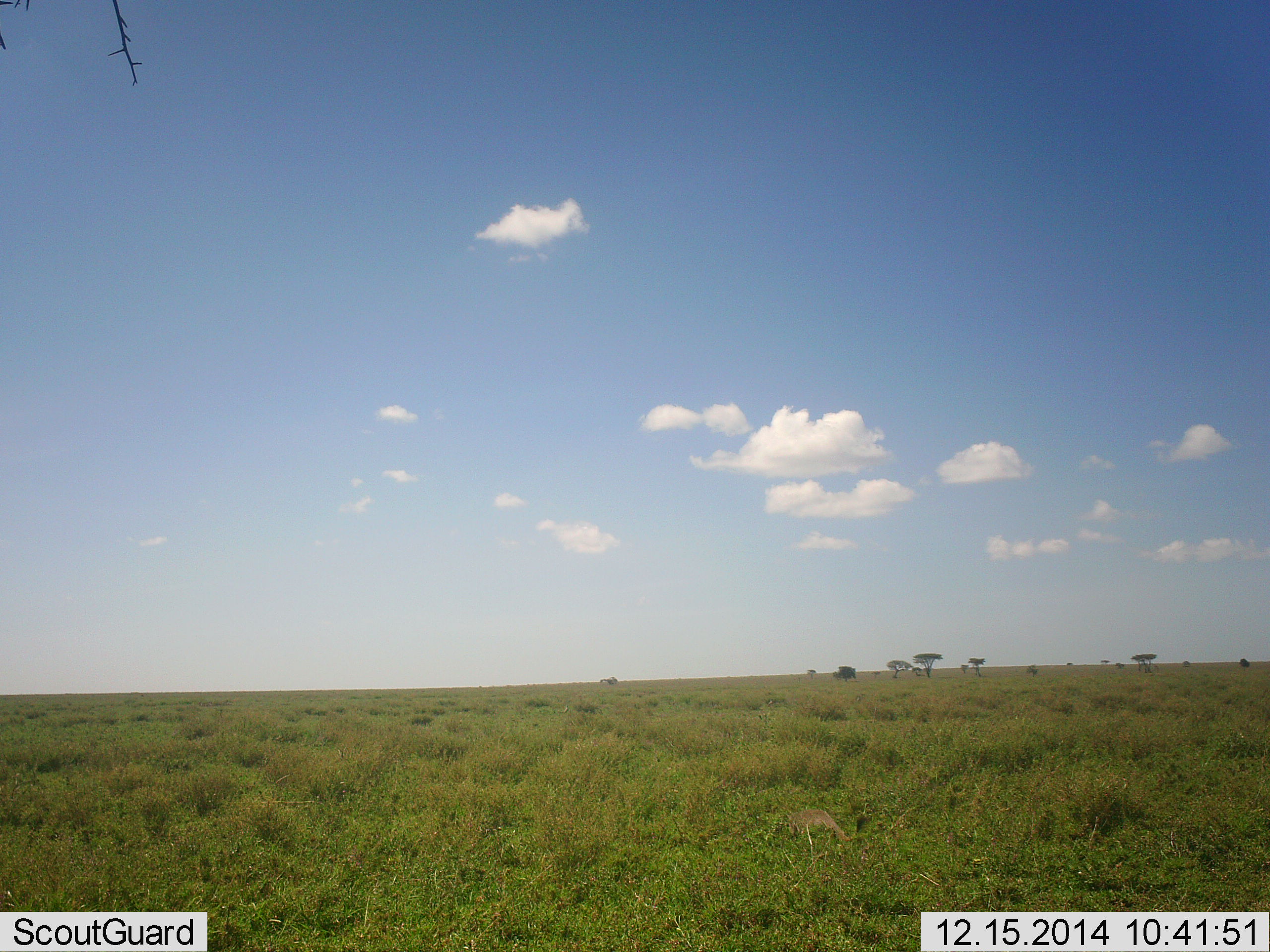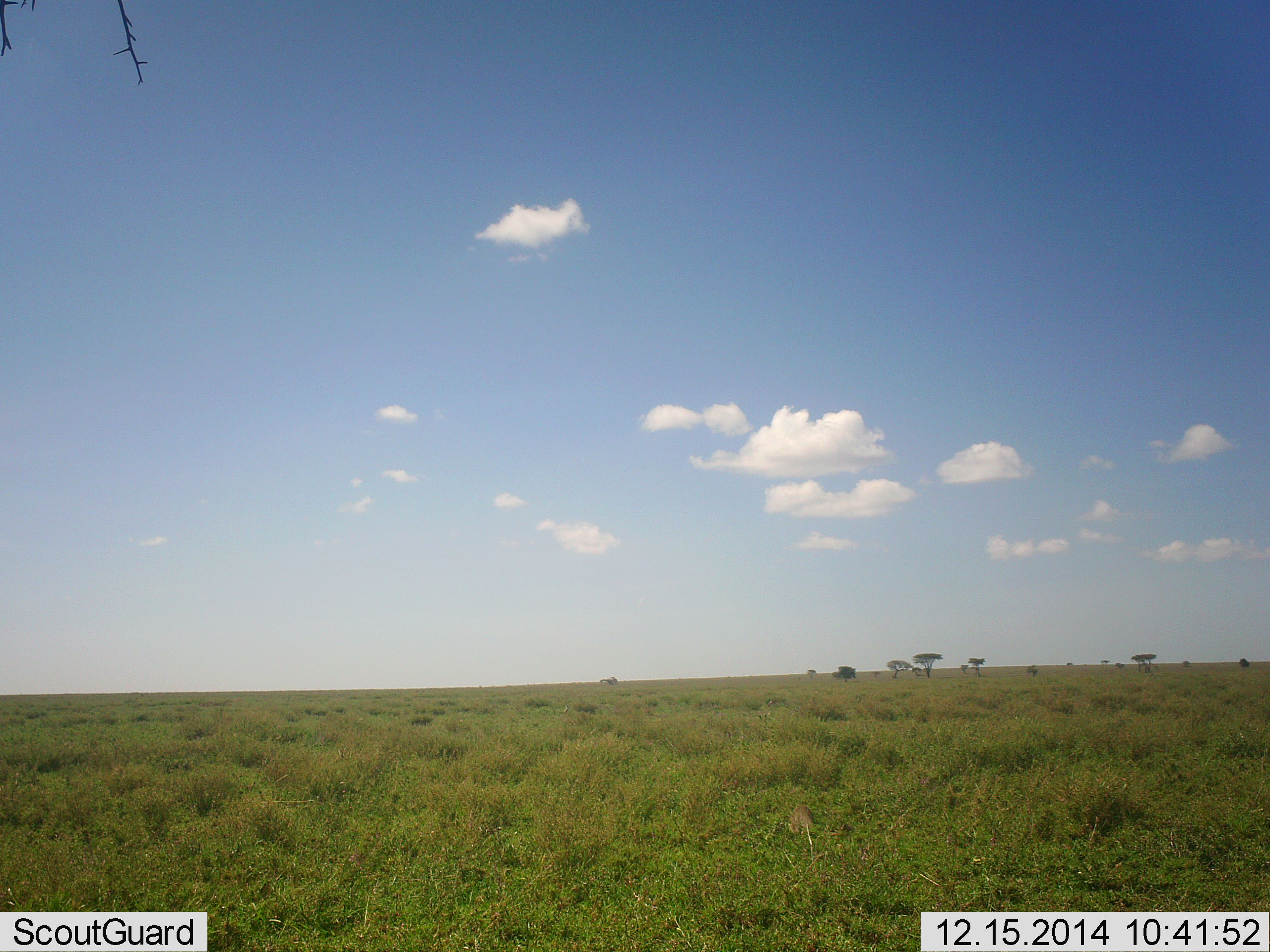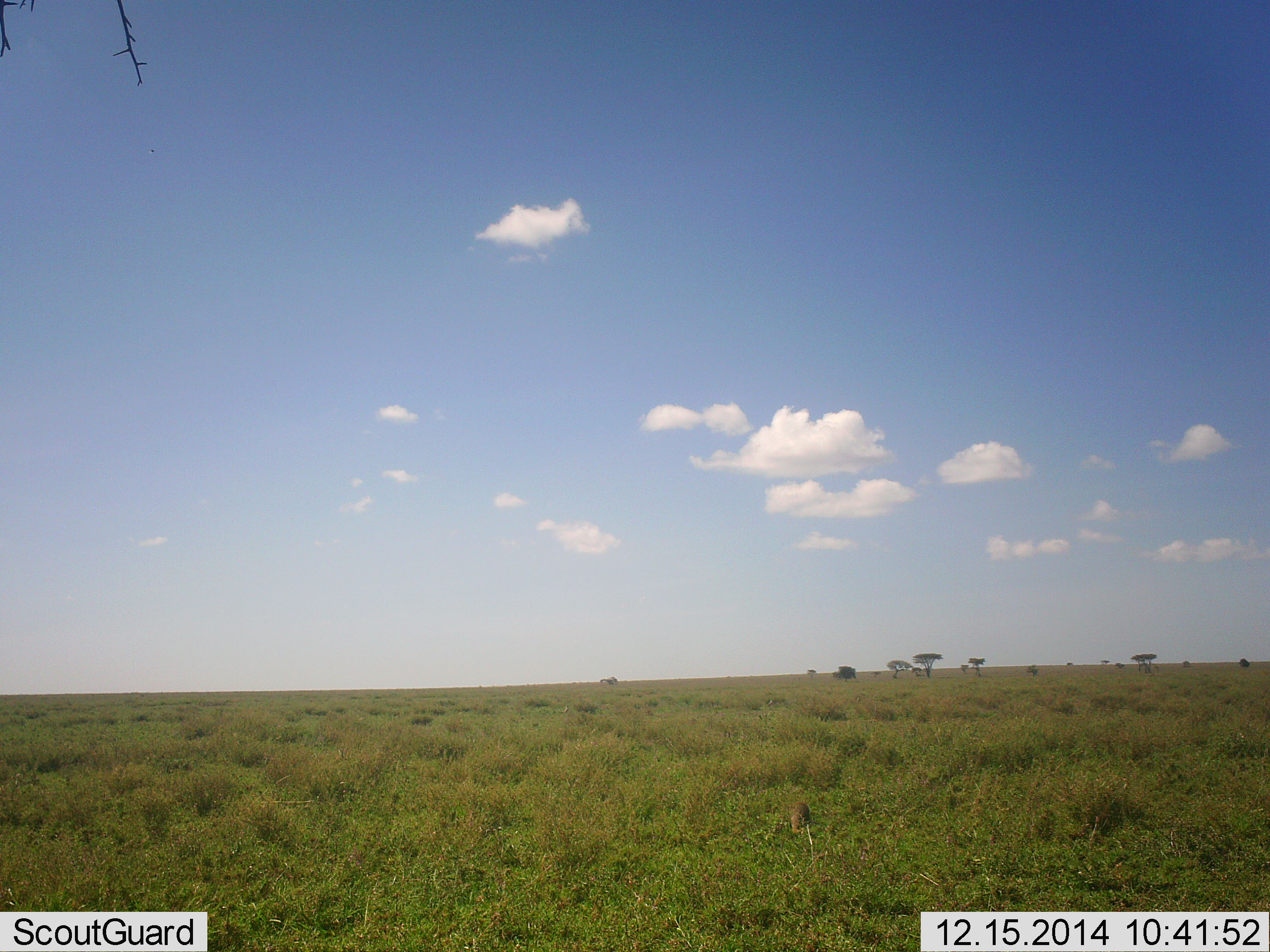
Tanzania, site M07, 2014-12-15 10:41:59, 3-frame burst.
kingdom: Animalia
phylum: Chordata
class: Mammalia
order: Carnivora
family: Herpestidae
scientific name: Herpestidae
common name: mongoose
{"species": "mongoose (Herpestidae)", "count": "1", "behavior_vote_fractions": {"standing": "25%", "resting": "0%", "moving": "88%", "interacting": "0%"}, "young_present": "0%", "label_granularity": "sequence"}